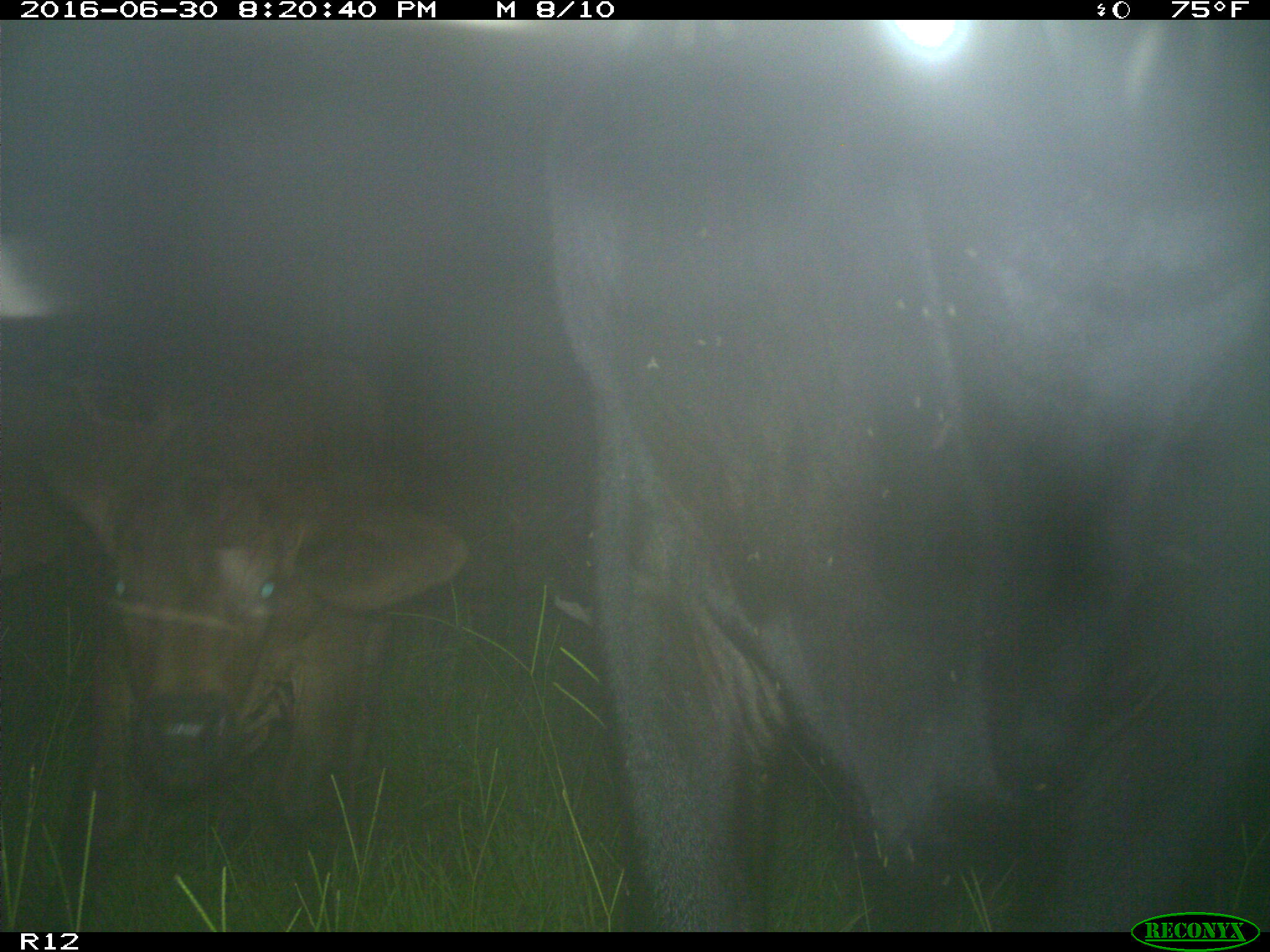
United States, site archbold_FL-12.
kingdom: Animalia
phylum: Chordata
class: Mammalia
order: Artiodactyla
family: Bovidae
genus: Bos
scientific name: Bos taurus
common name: domestic cow